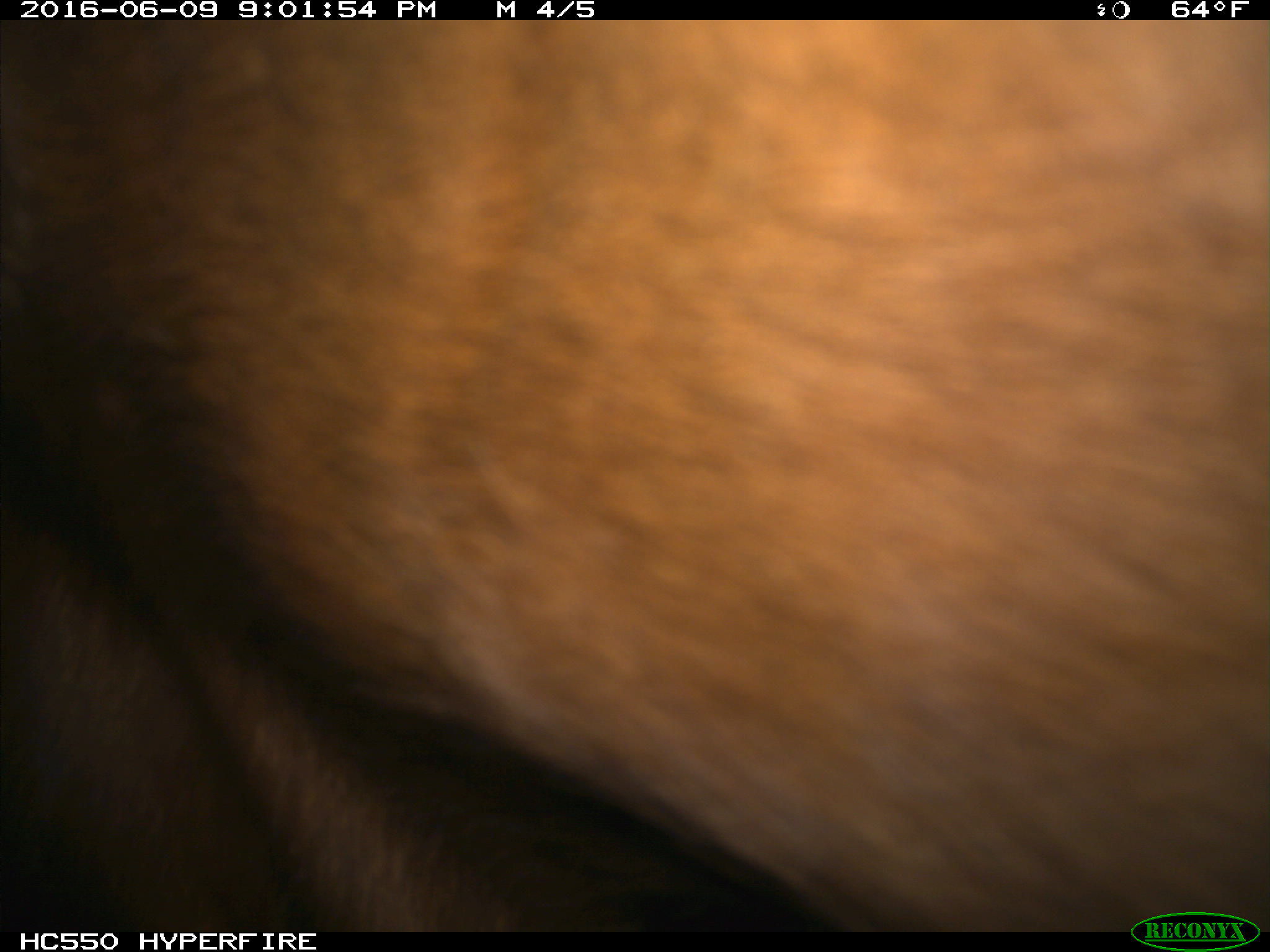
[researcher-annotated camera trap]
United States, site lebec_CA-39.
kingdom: Animalia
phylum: Chordata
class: Mammalia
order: Artiodactyla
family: Bovidae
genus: Bos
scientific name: Bos taurus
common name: domestic cow